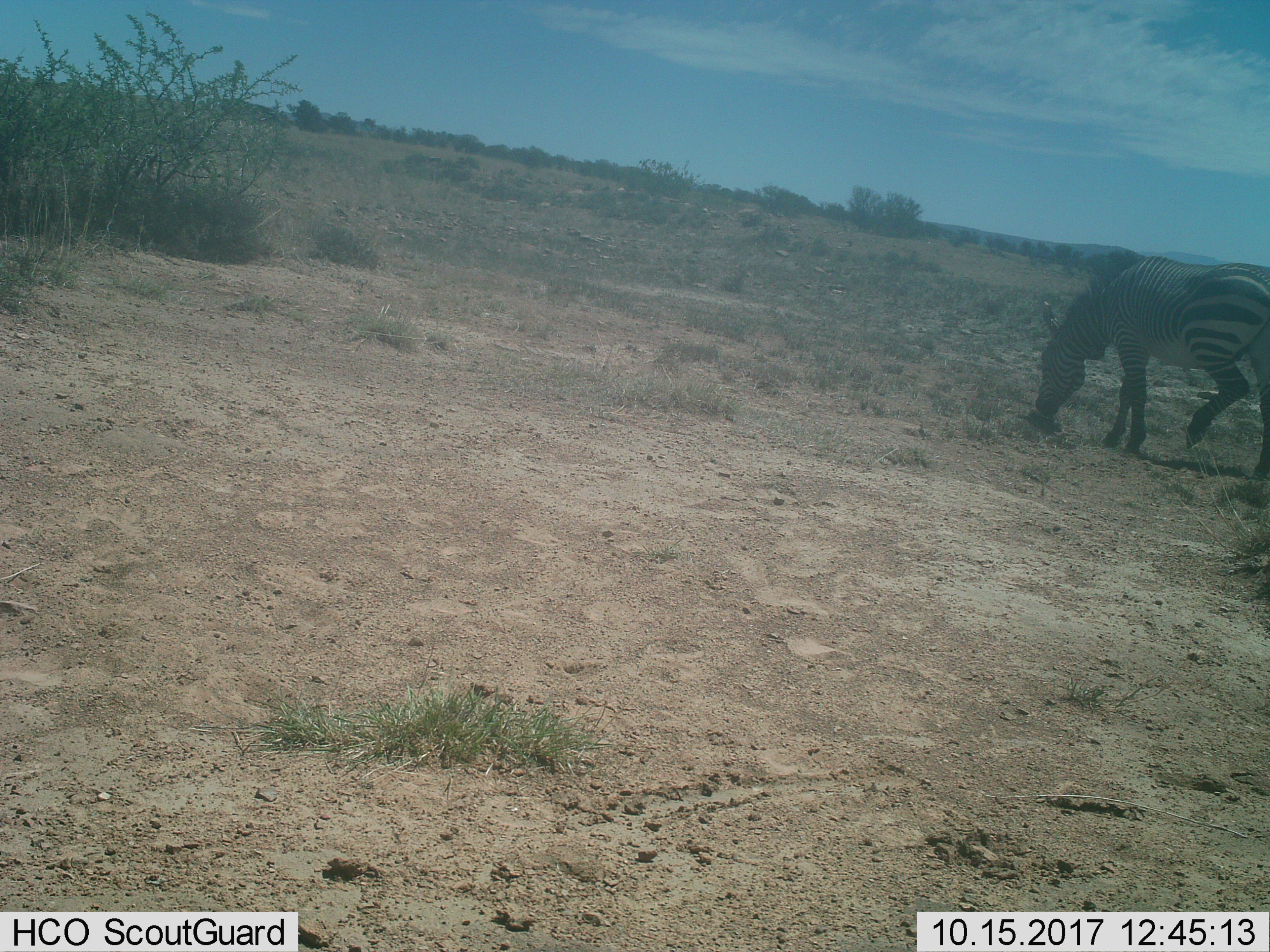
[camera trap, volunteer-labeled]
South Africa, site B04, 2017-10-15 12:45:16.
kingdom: Animalia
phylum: Chordata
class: Mammalia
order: Perissodactyla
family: Equidae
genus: Equus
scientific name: Equus zebra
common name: mountain zebra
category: zebramountain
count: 1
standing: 25%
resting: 0%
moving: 25%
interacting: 0%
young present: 0%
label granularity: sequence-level